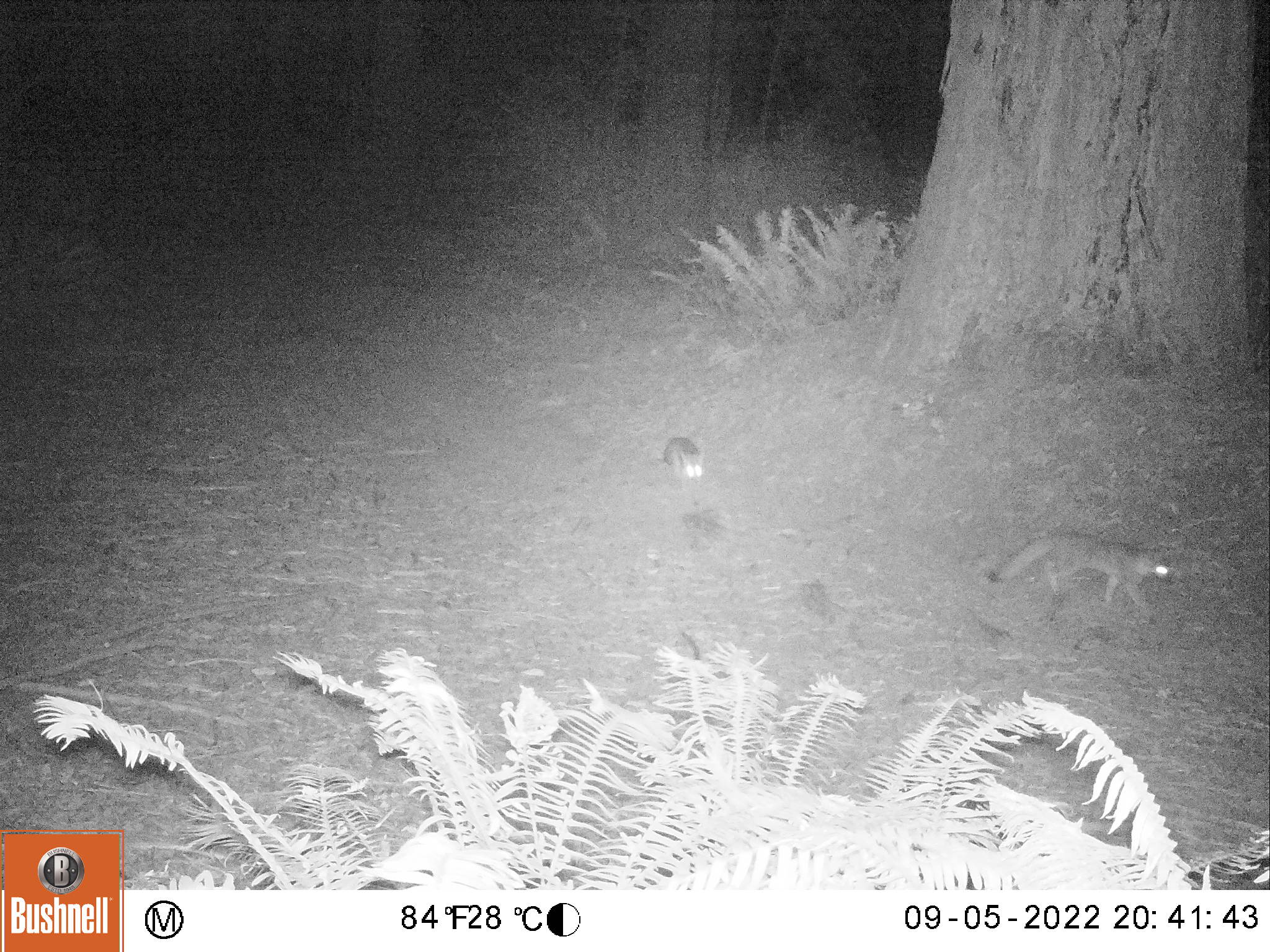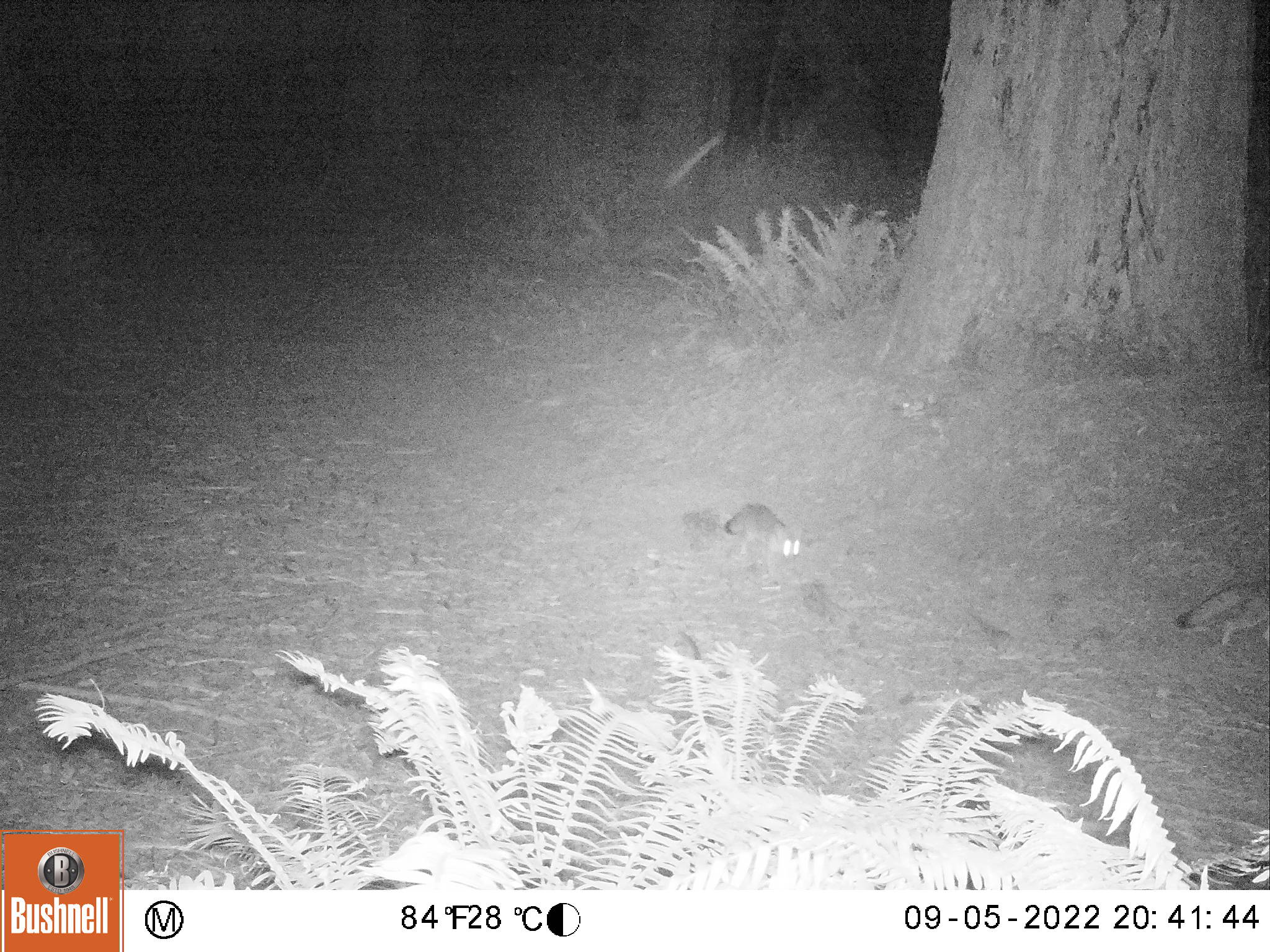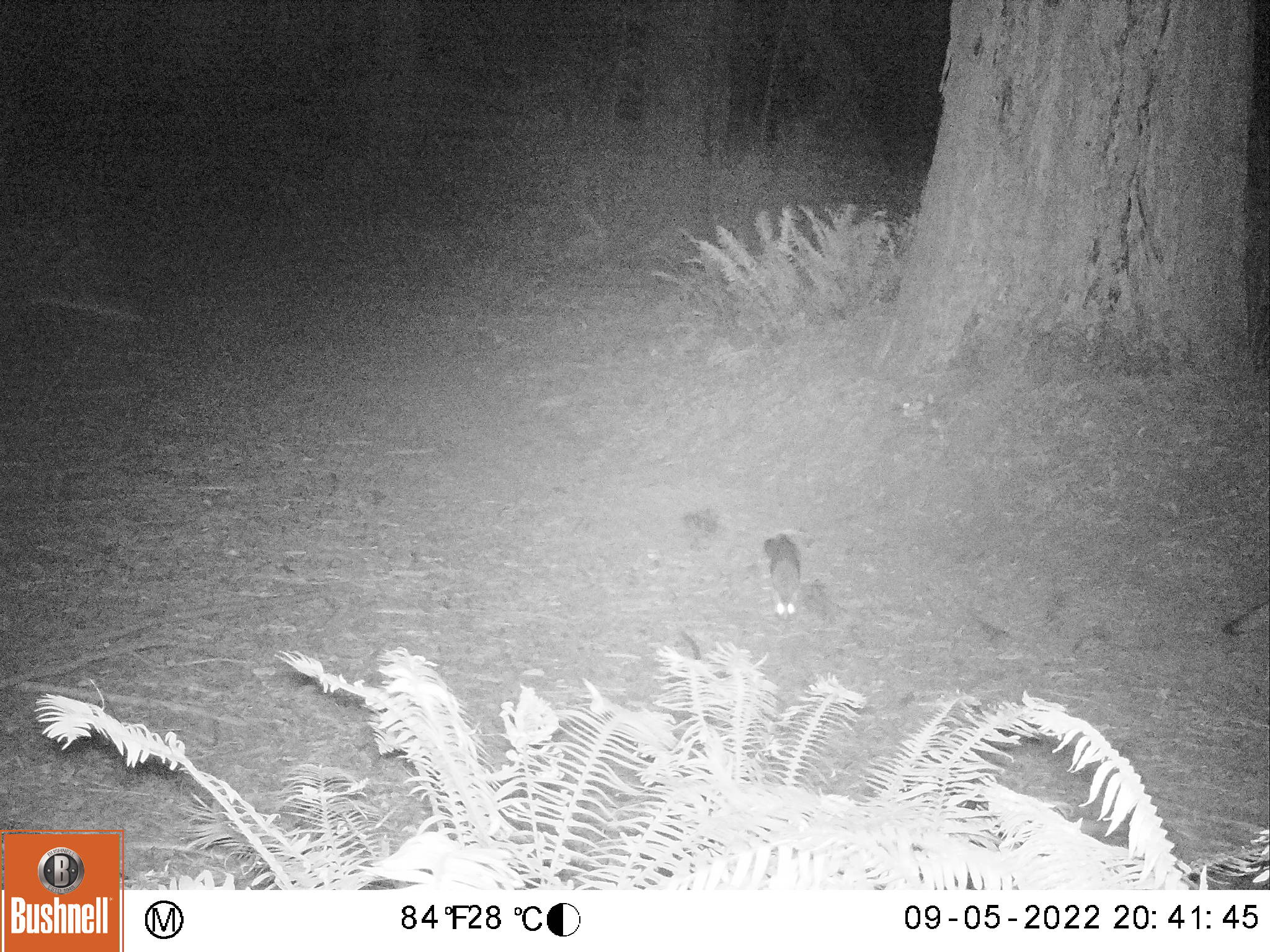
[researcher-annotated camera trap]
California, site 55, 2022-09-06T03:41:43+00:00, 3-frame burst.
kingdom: Animalia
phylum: Chordata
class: Mammalia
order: Carnivora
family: Canidae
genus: Urocyon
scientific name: Urocyon cinereoargenteus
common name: gray fox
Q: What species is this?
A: Gray fox (Urocyon cinereoargenteus).